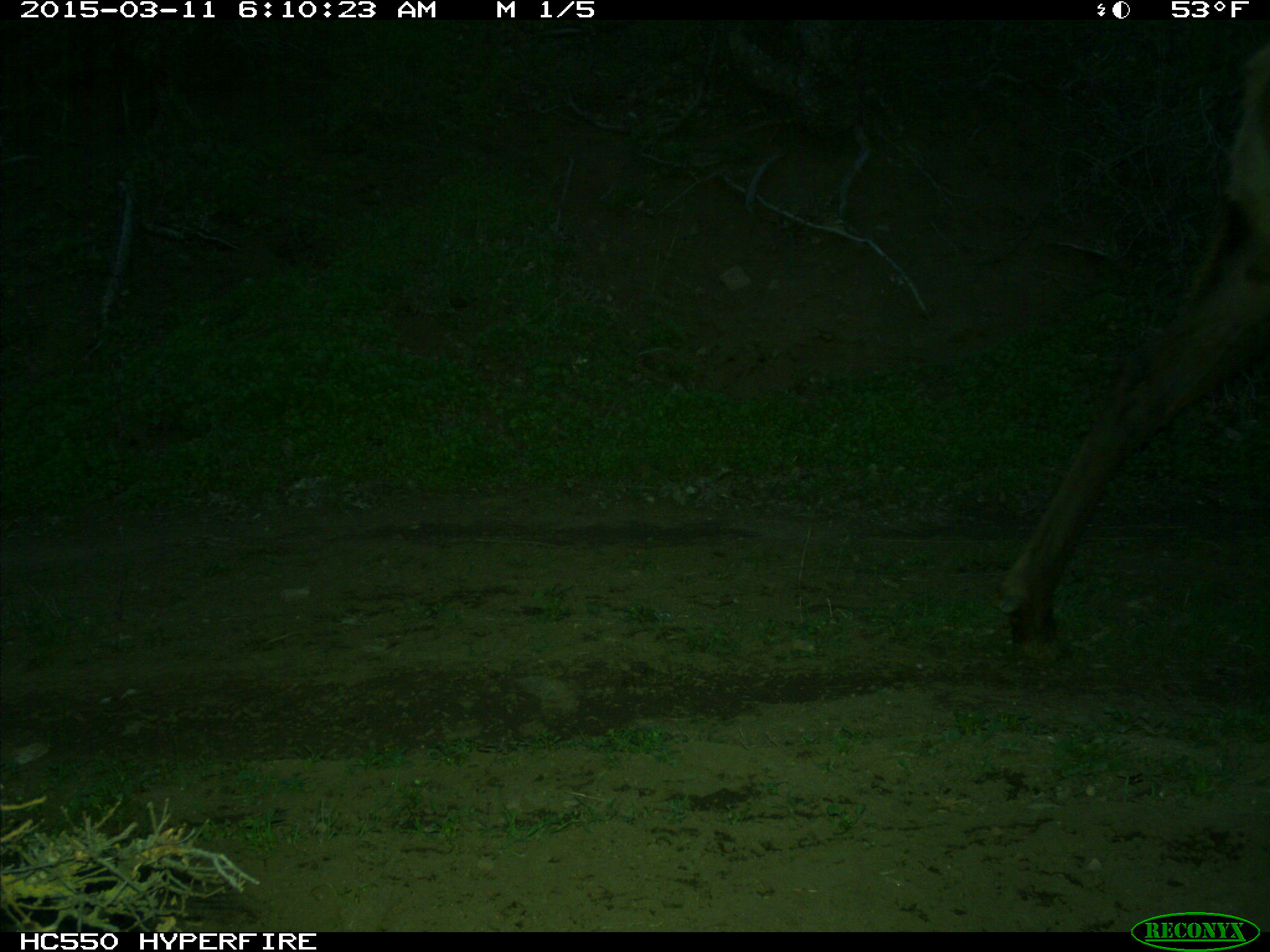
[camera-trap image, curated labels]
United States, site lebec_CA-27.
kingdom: Animalia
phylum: Chordata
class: Mammalia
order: Artiodactyla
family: Cervidae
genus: Cervus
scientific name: Cervus canadensis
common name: elk